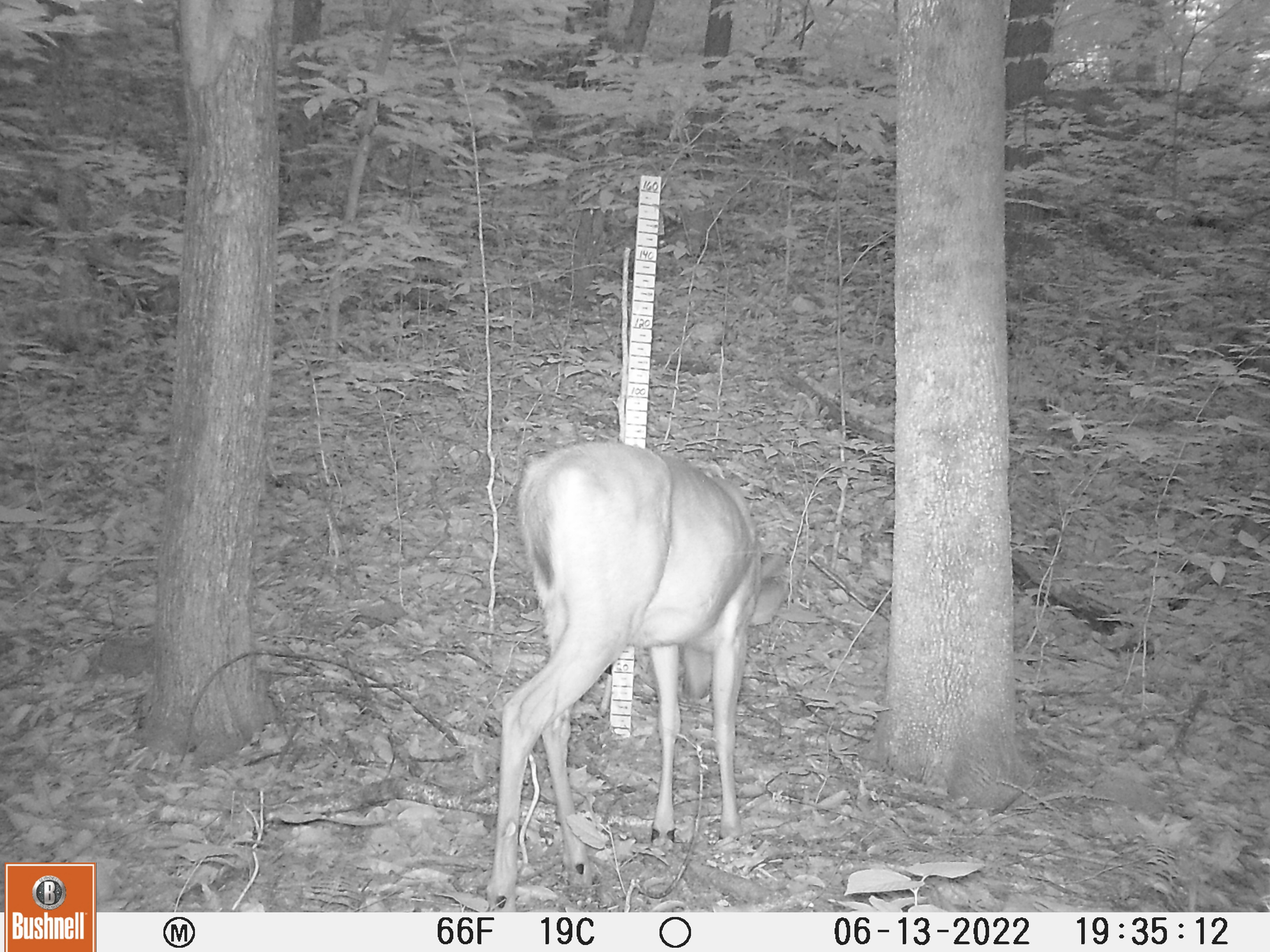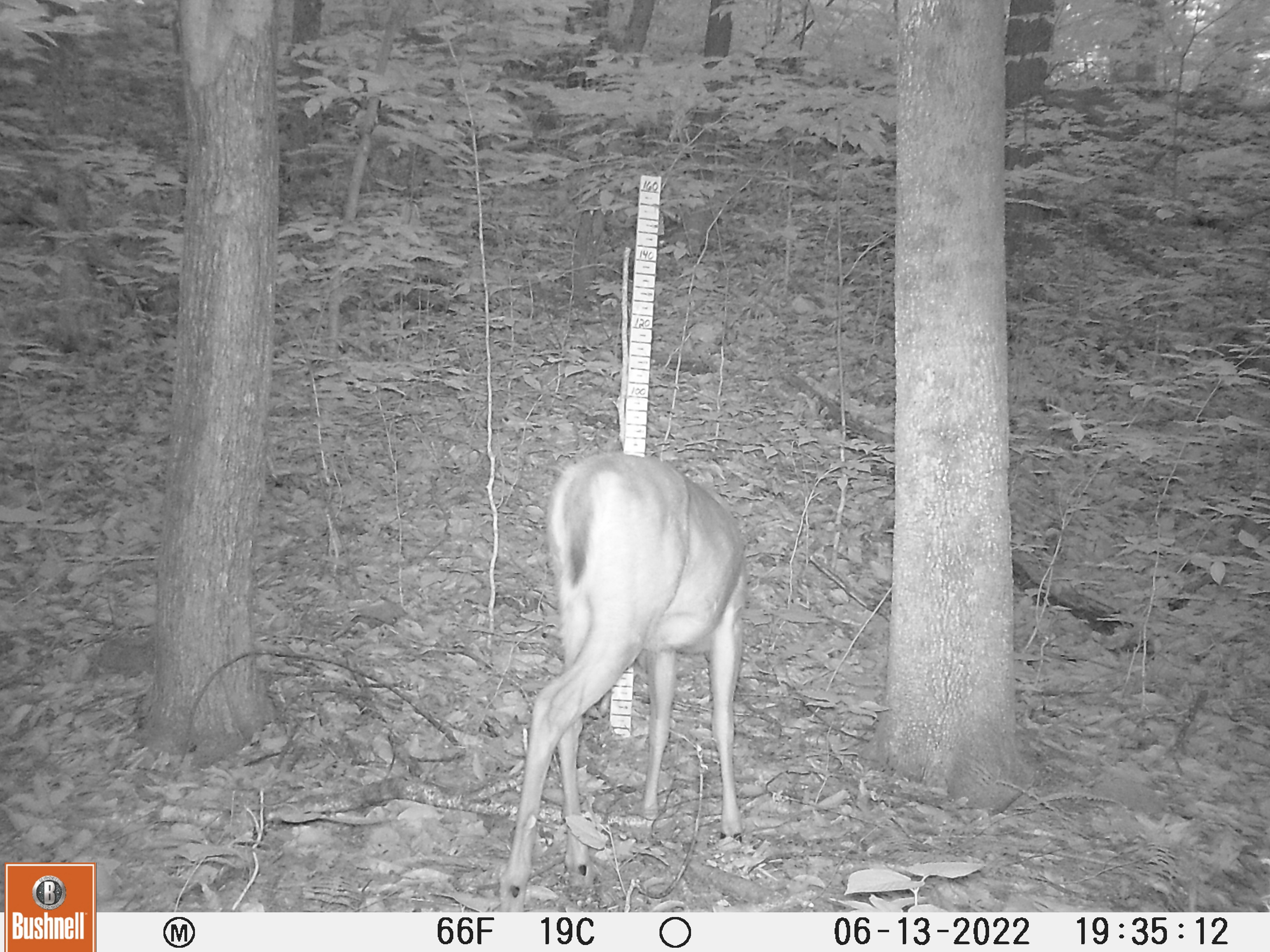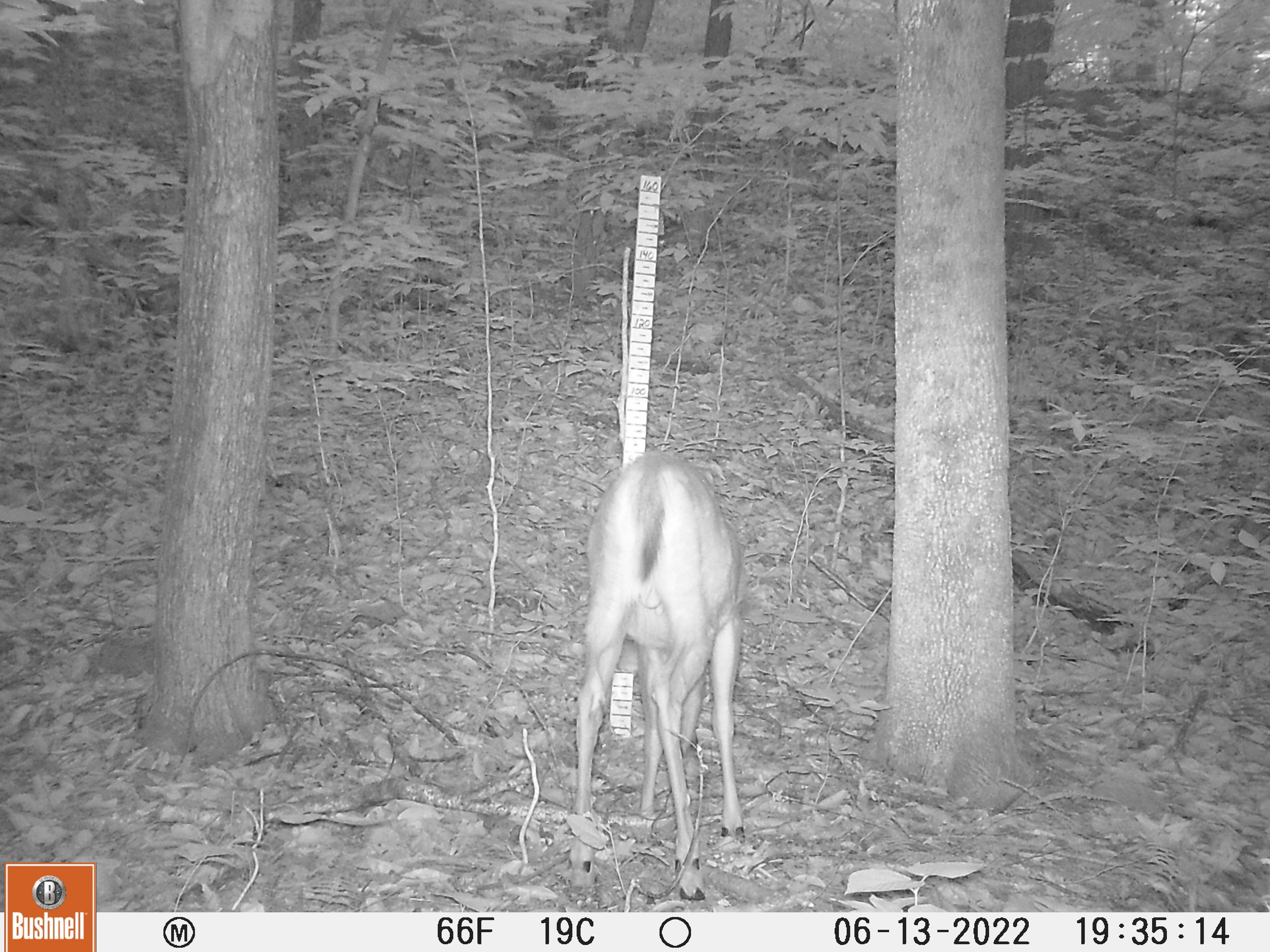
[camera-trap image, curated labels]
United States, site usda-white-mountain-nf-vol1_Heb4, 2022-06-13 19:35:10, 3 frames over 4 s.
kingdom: Animalia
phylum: Chordata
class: Mammalia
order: Artiodactyla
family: Cervidae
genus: Odocoileus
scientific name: Odocoileus virginianus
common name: white-tailed deer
White-tailed deer (Odocoileus virginianus).